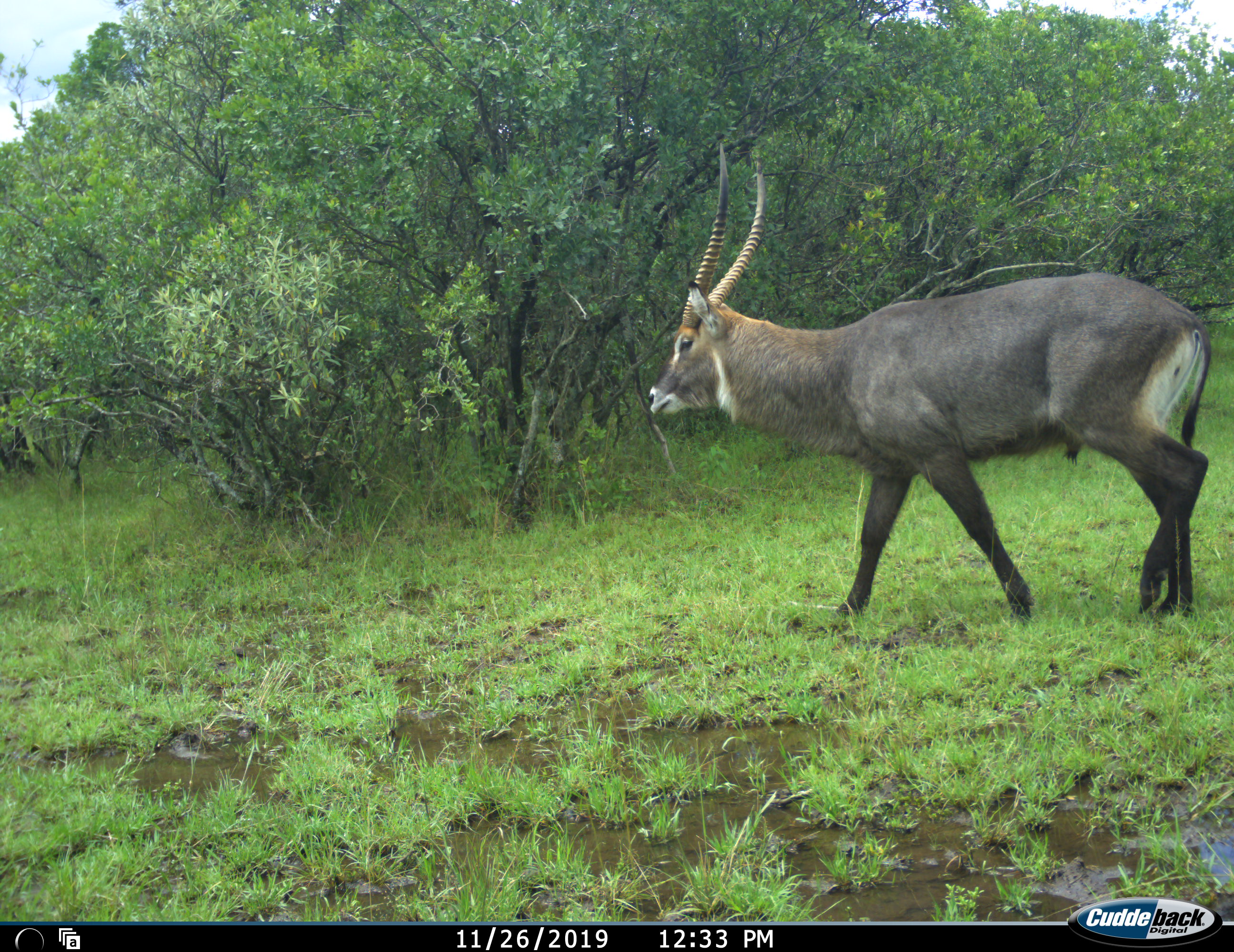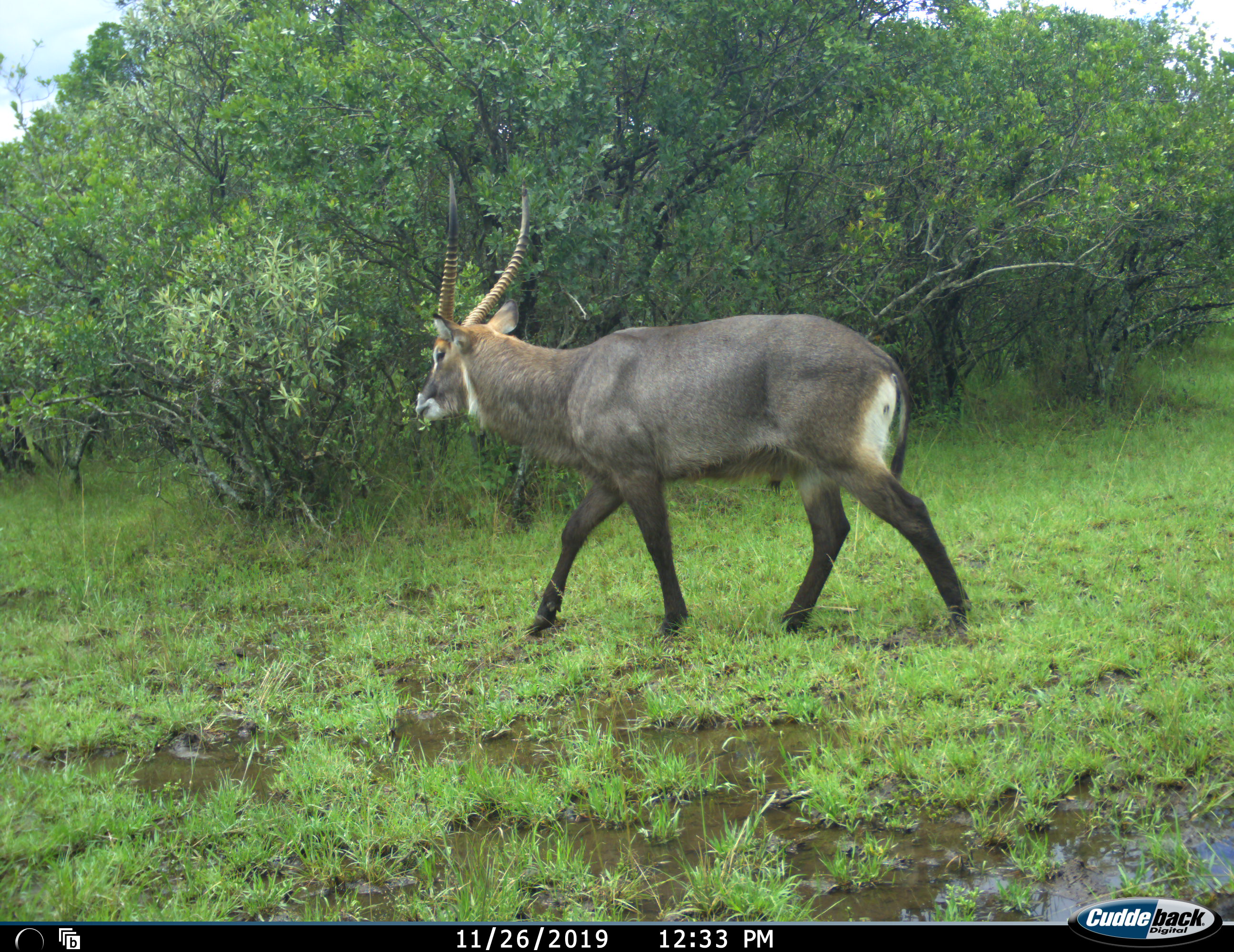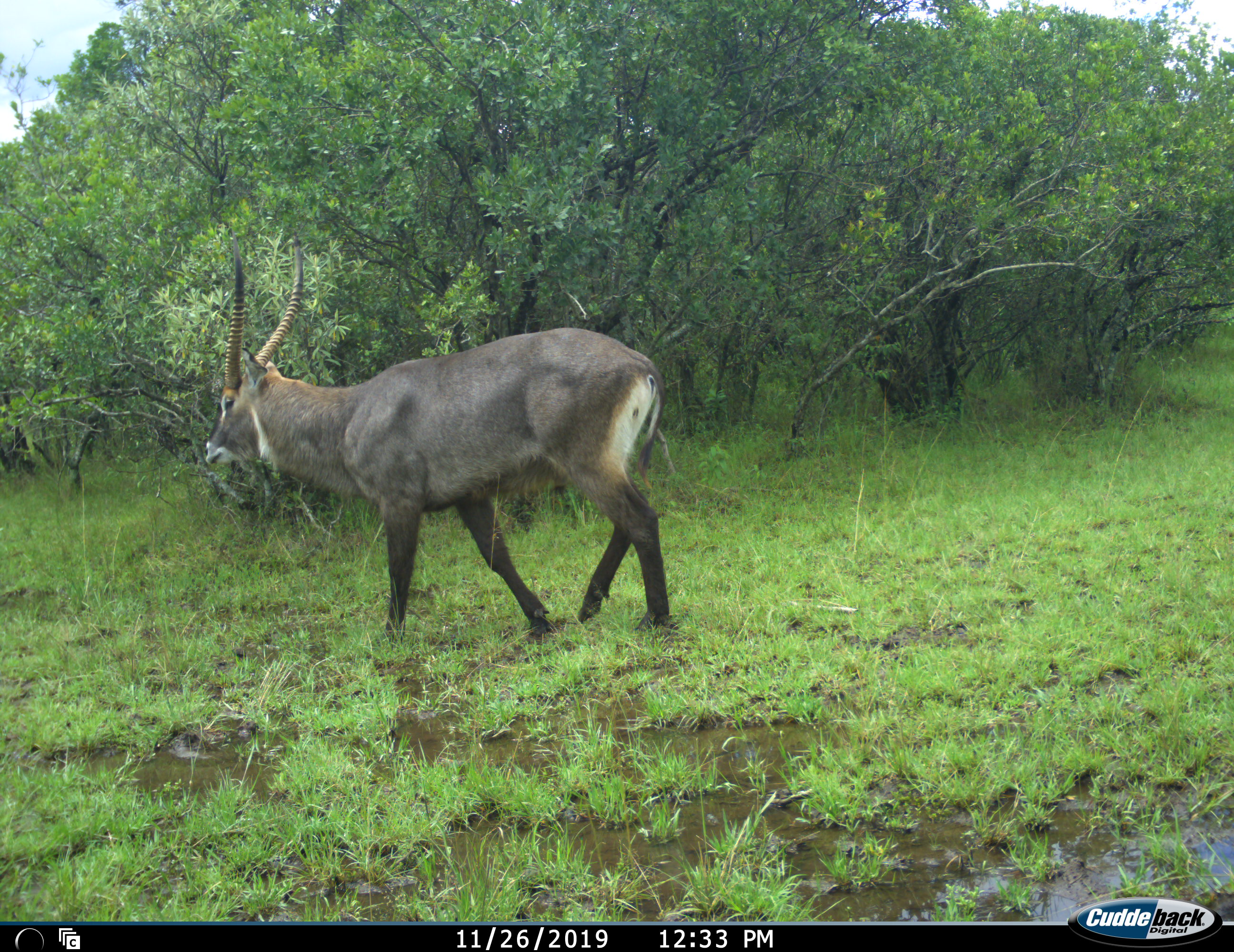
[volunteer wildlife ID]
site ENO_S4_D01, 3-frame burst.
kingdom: Animalia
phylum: Chordata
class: Mammalia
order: Artiodactyla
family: Bovidae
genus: Kobus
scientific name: Kobus ellipsiprymnus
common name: waterbuck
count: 1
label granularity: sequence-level